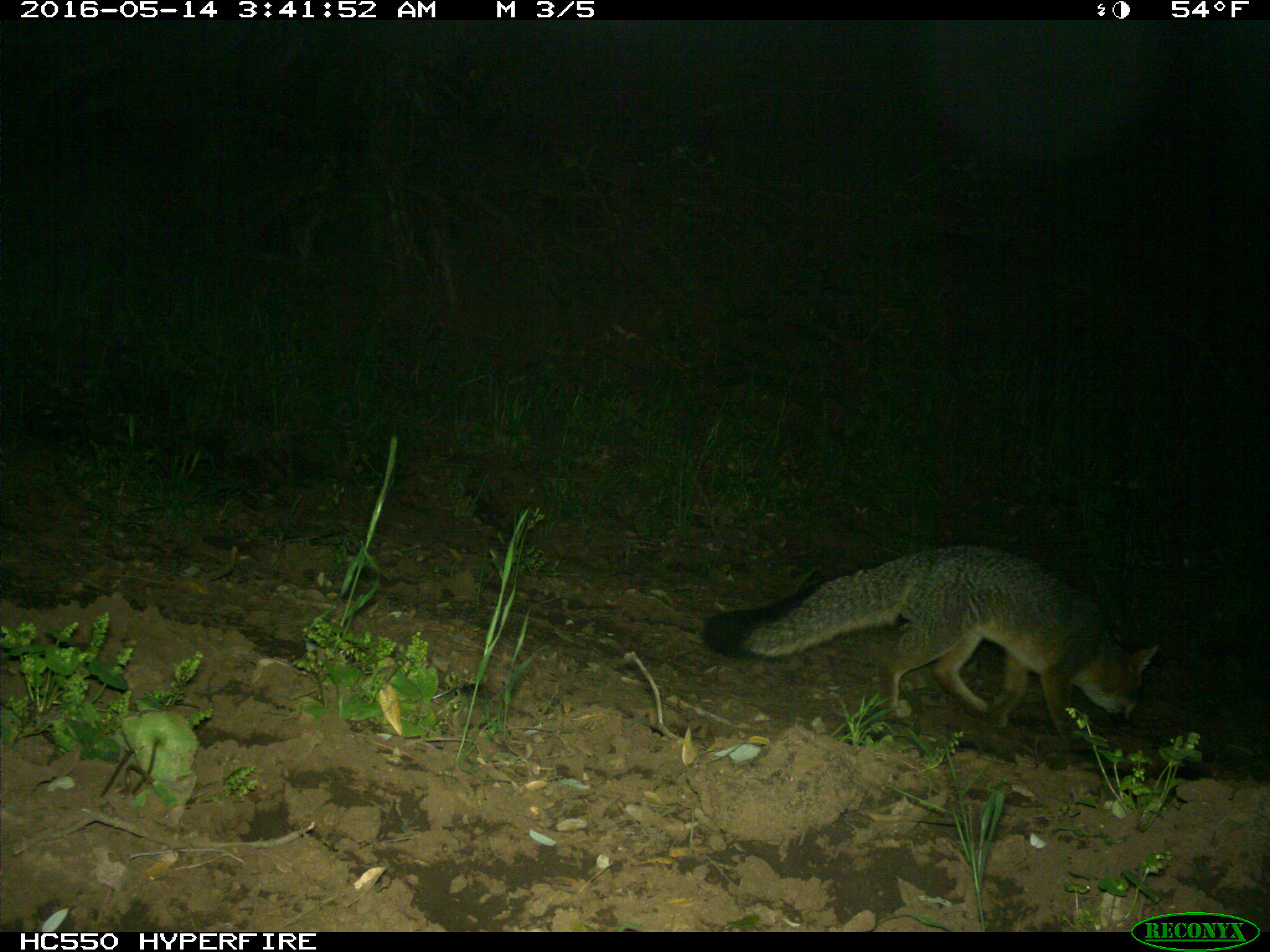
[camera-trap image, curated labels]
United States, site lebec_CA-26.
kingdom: Animalia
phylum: Chordata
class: Mammalia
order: Carnivora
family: Canidae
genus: Urocyon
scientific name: Urocyon cinereoargenteus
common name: gray fox